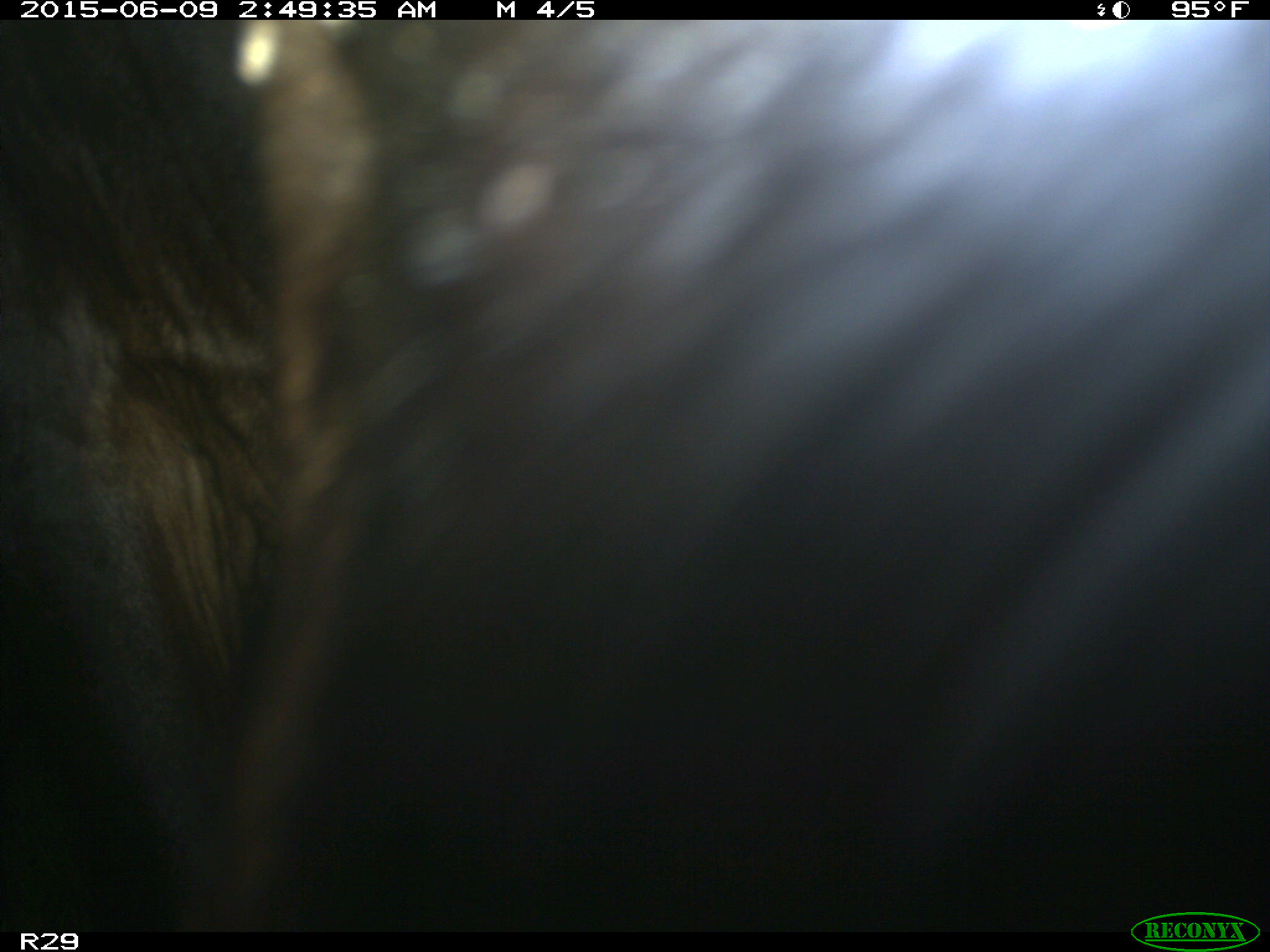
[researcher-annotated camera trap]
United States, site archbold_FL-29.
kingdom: Animalia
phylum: Chordata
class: Mammalia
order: Artiodactyla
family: Bovidae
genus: Bos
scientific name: Bos taurus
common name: domestic cow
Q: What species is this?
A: Bos taurus (domestic cow).